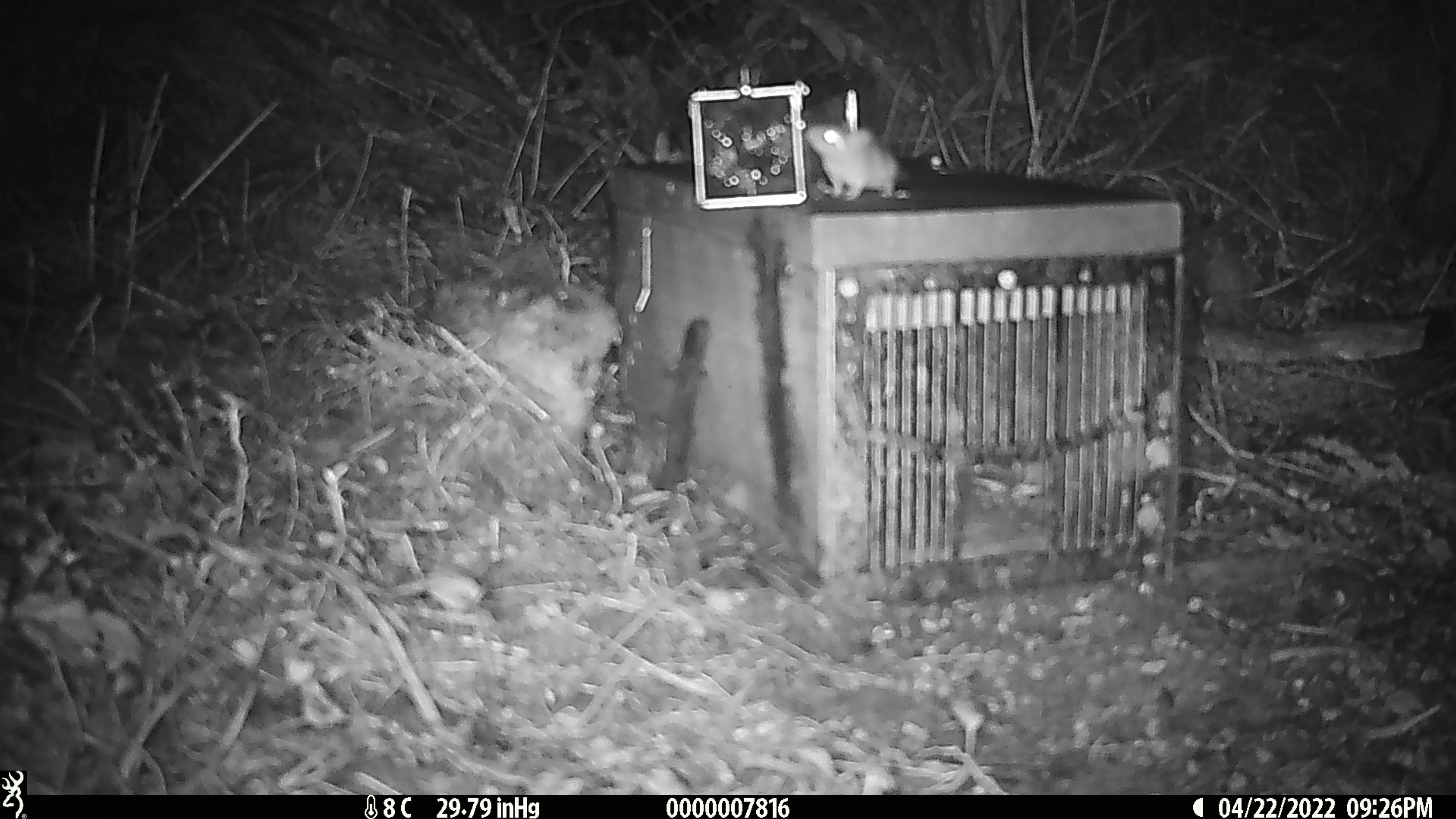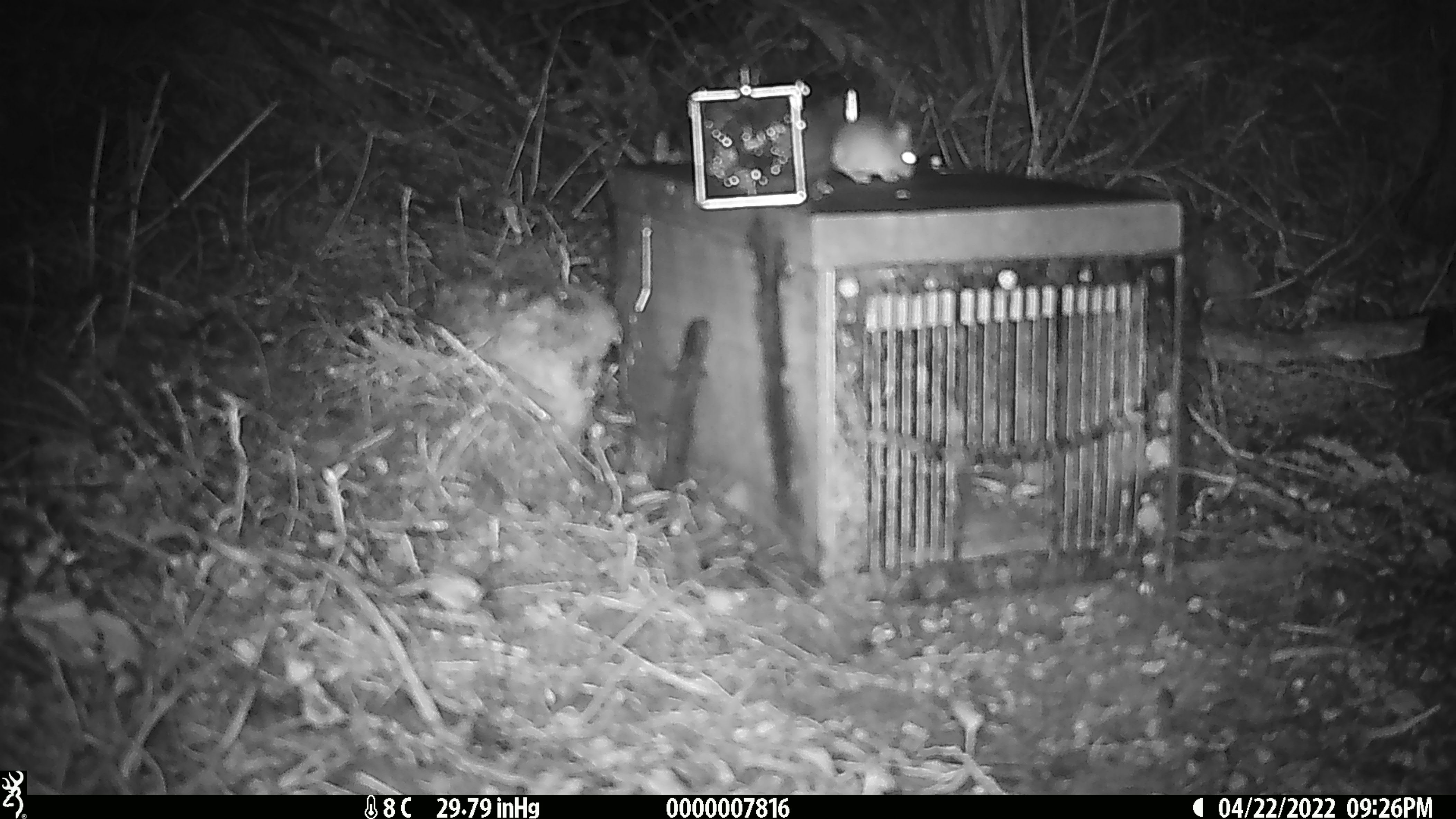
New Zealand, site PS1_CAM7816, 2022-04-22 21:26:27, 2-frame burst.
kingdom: Animalia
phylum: Chordata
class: Mammalia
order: Rodentia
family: Muridae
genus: Mus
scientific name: Mus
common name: mouse